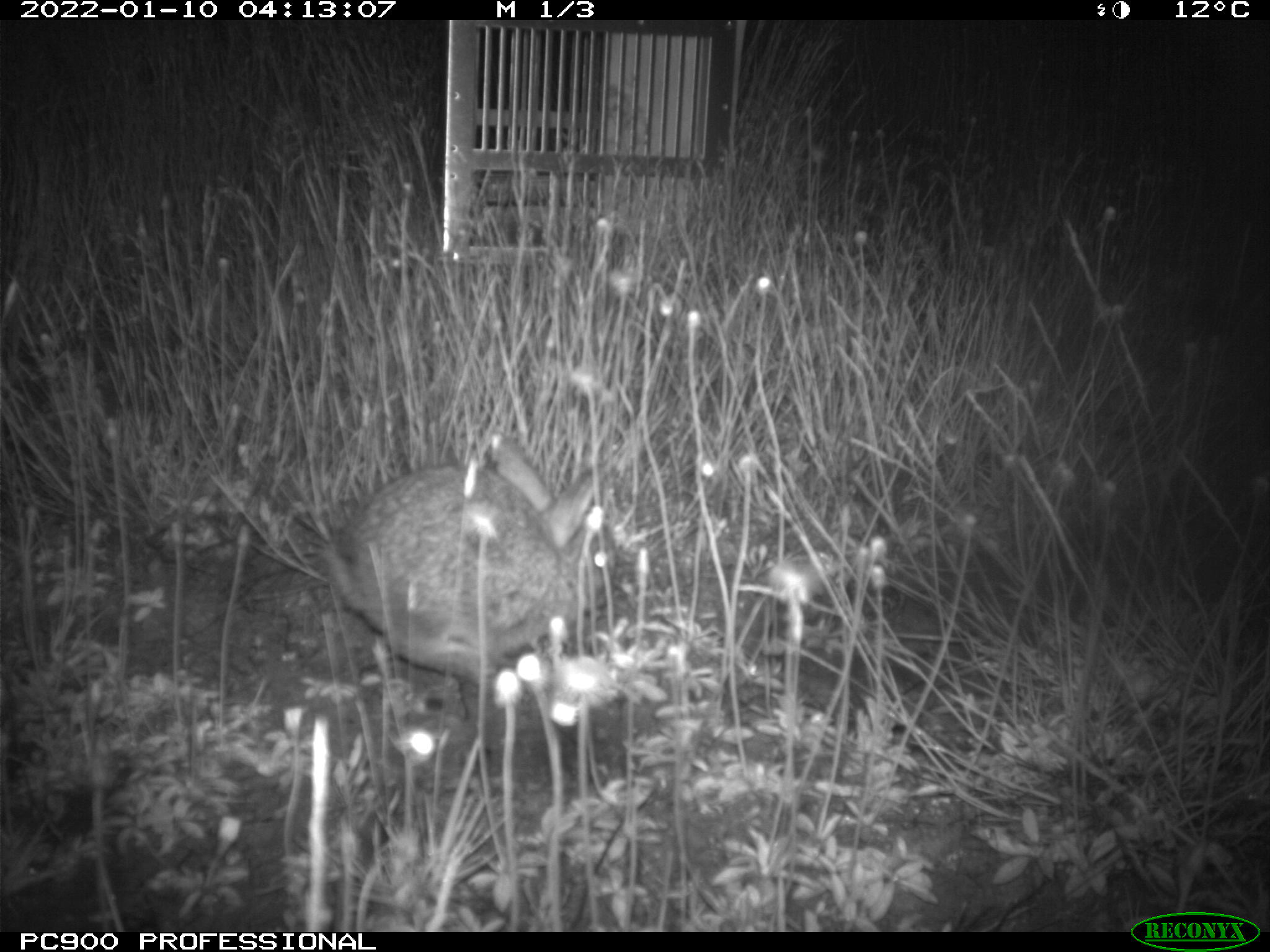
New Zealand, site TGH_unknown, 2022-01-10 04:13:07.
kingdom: Animalia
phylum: Chordata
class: Mammalia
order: Lagomorpha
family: Leporidae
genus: Oryctolagus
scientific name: Oryctolagus cuniculus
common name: european rabbit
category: rabbit